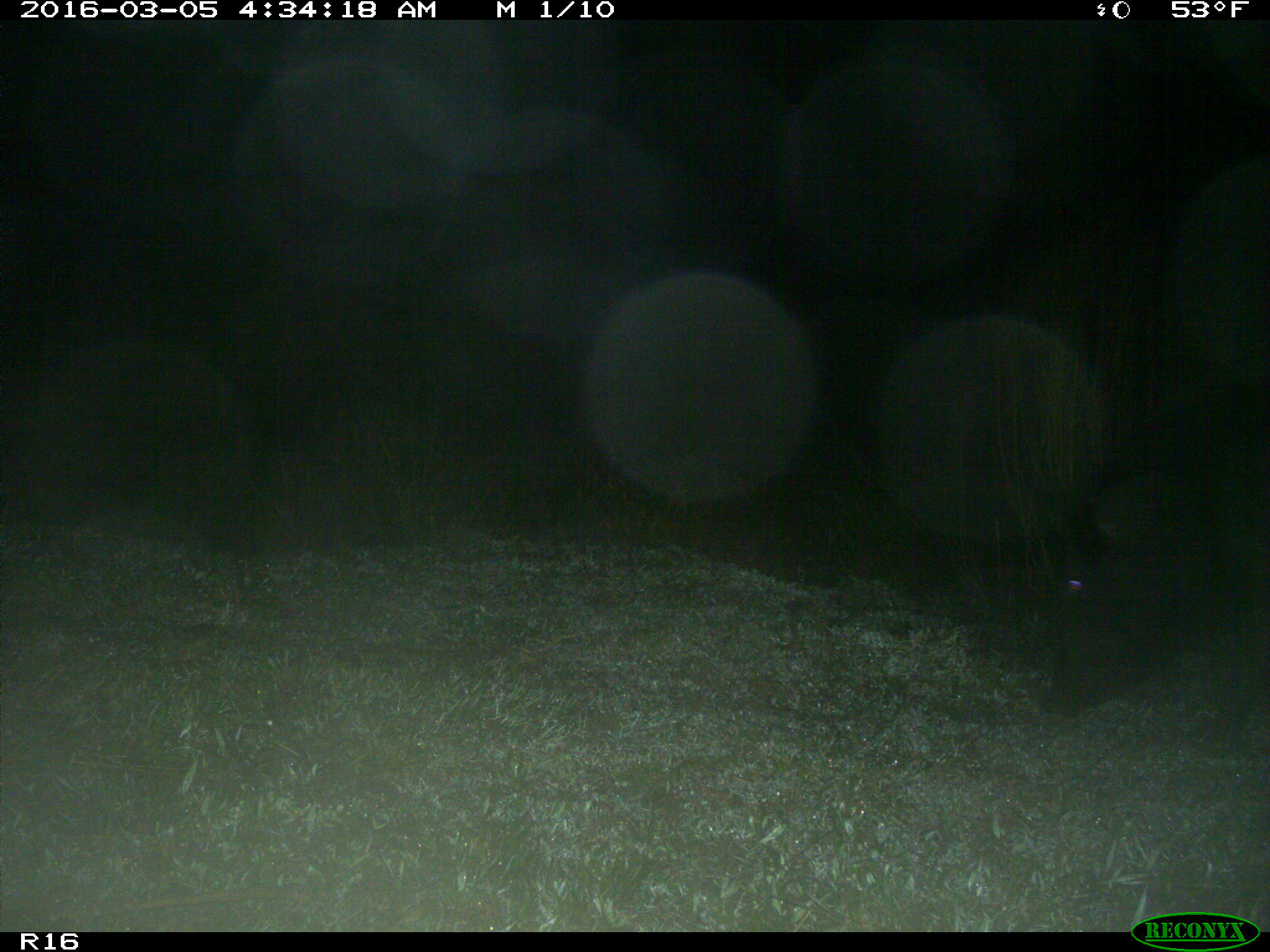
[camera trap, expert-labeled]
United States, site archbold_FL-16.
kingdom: Animalia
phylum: Chordata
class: Mammalia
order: Artiodactyla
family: Suidae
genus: Sus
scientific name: Sus scrofa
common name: wild boar